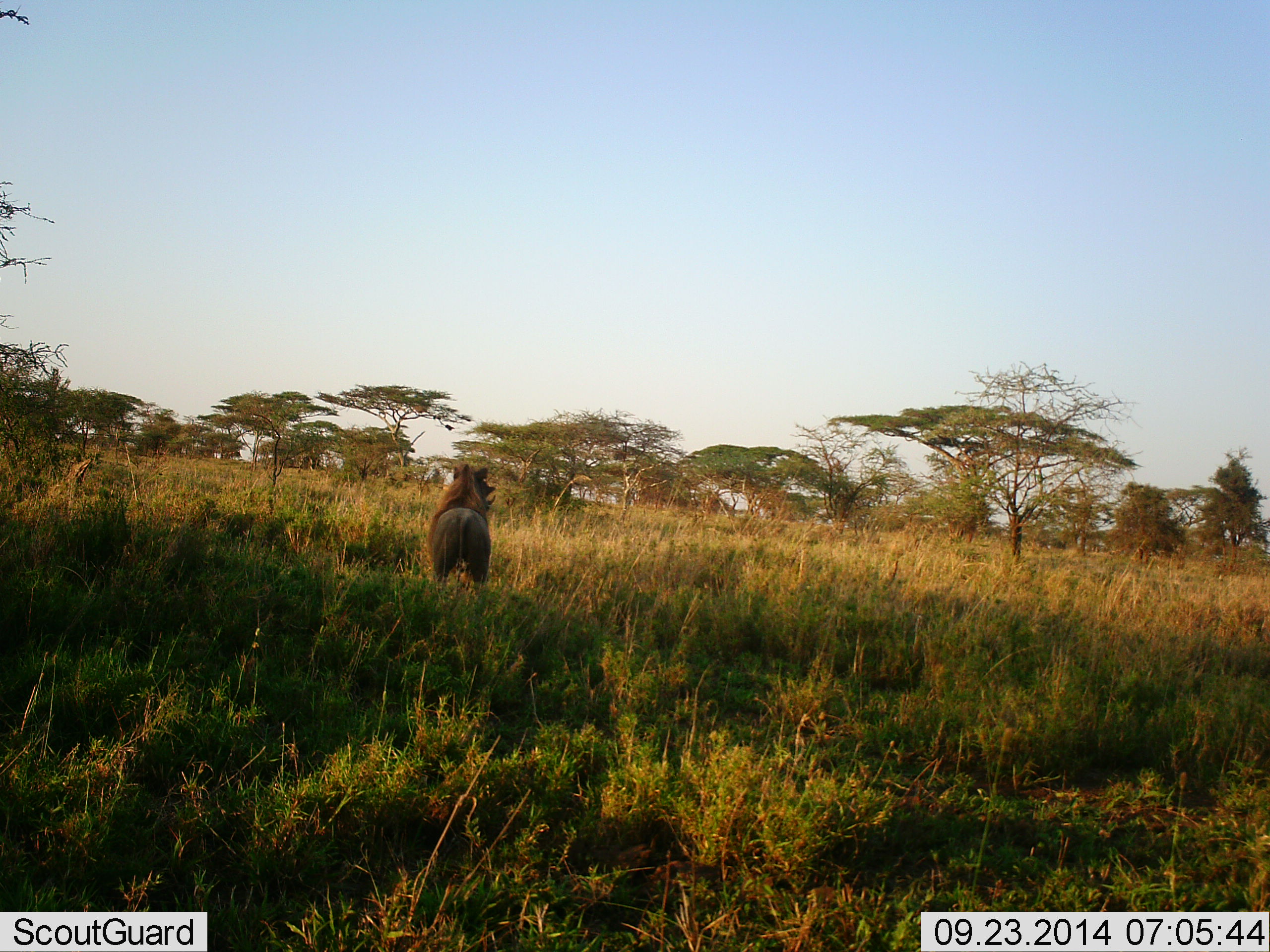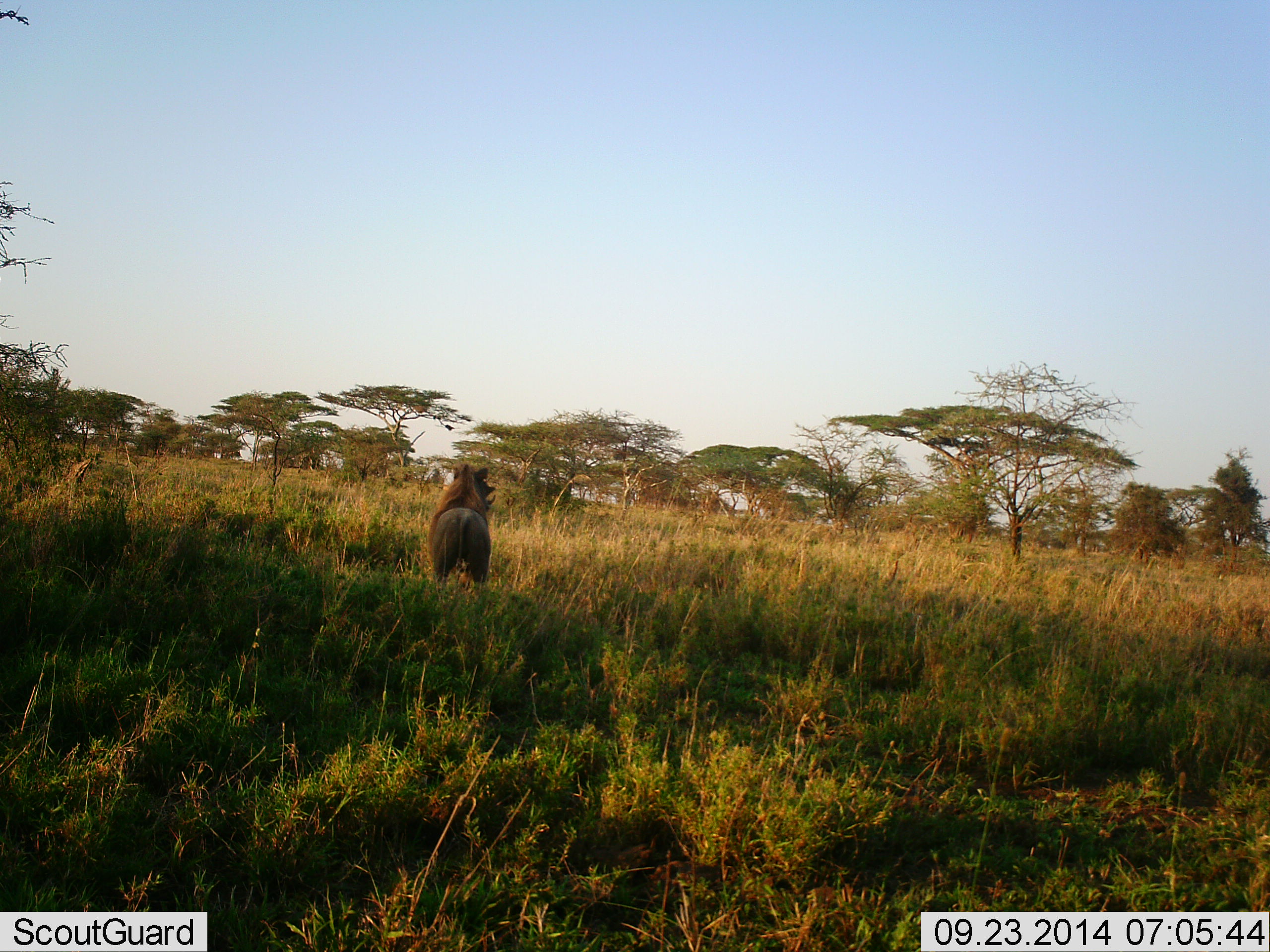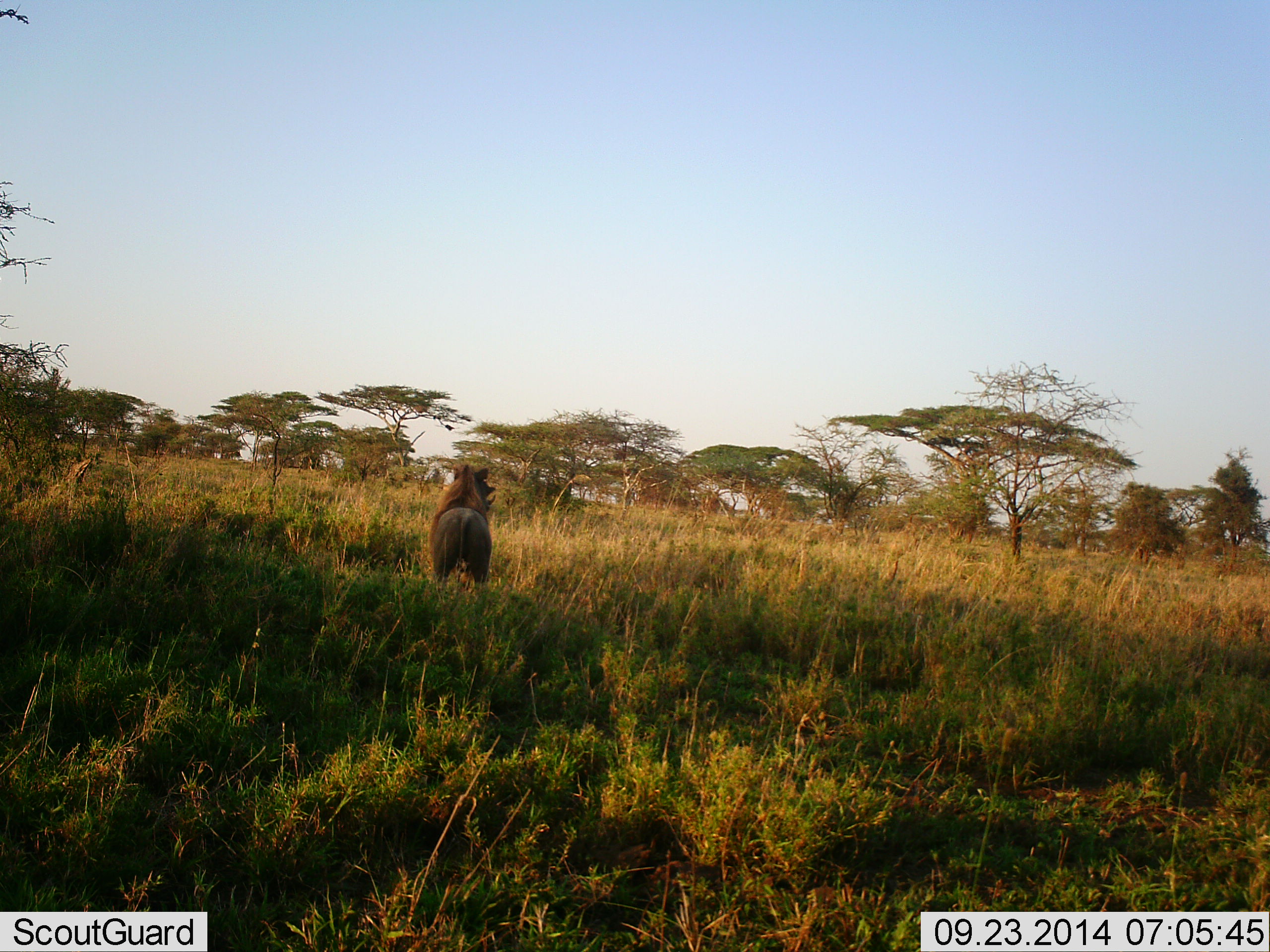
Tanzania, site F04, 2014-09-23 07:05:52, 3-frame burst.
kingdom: Animalia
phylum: Chordata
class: Mammalia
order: Artiodactyla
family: Suidae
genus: Phacochoerus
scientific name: Phacochoerus africanus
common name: warthog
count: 1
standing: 82%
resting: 0%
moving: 18%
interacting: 0%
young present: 0%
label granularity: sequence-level